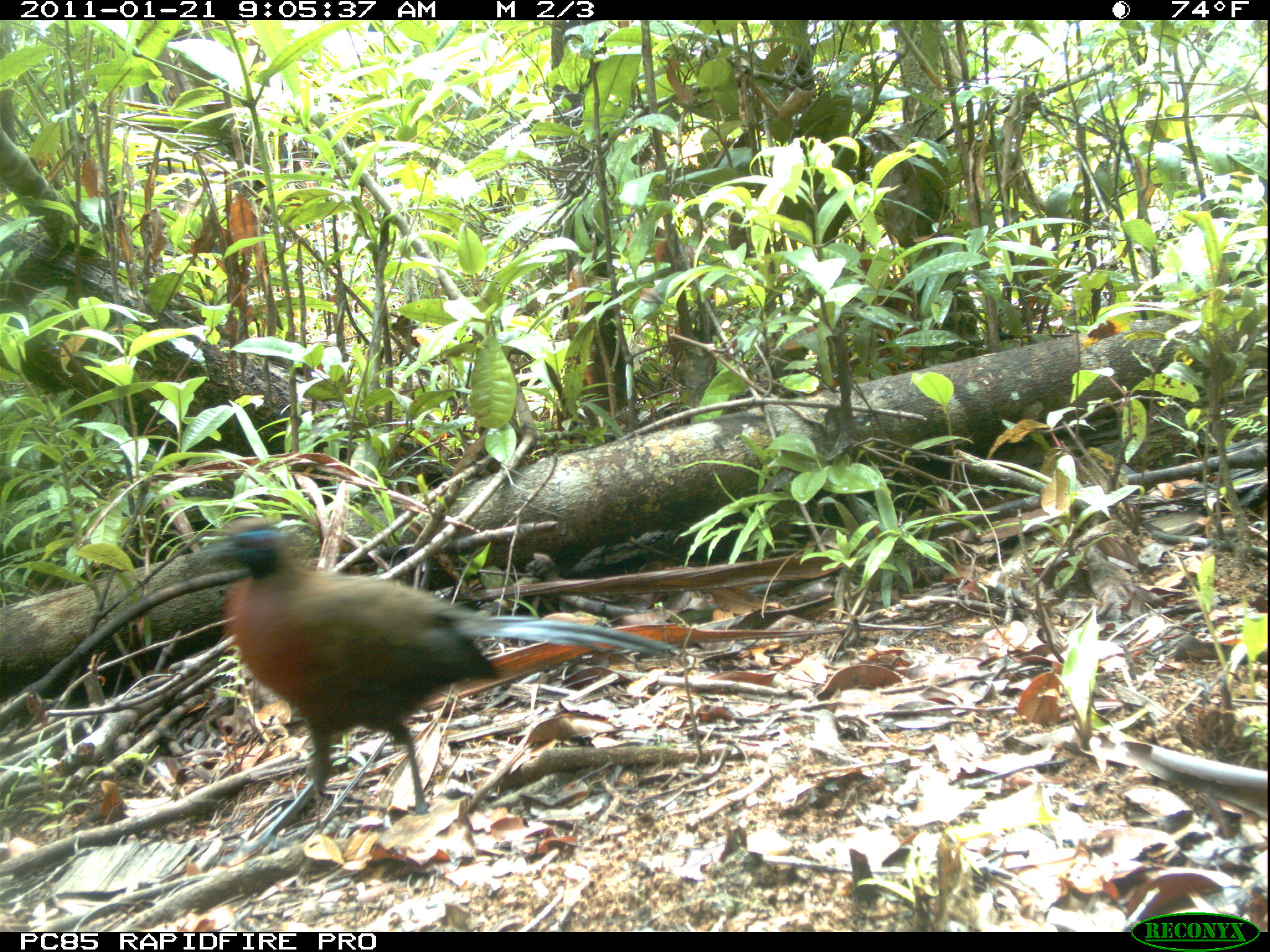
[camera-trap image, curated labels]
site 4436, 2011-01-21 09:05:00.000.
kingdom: Animalia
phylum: Chordata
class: Aves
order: Cuculiformes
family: Cuculidae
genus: Coua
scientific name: Coua serriana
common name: red-breasted coua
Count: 1.